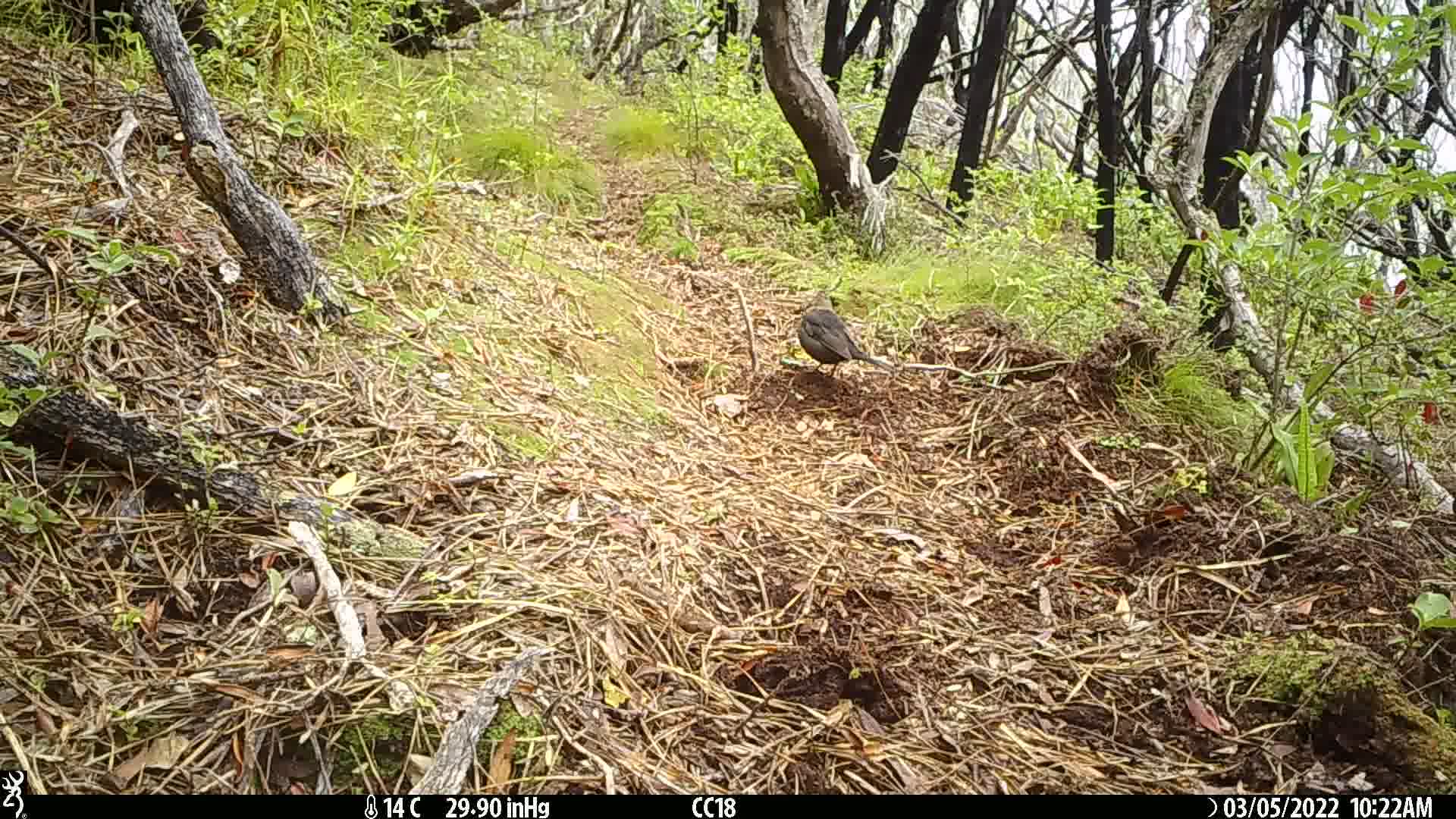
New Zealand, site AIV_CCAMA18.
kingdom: Animalia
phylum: Chordata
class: Aves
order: Passeriformes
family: Turdidae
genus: Turdus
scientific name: Turdus merula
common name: eurasian blackbird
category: blackbird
Blackbird (eurasian blackbird) (Turdus merula).